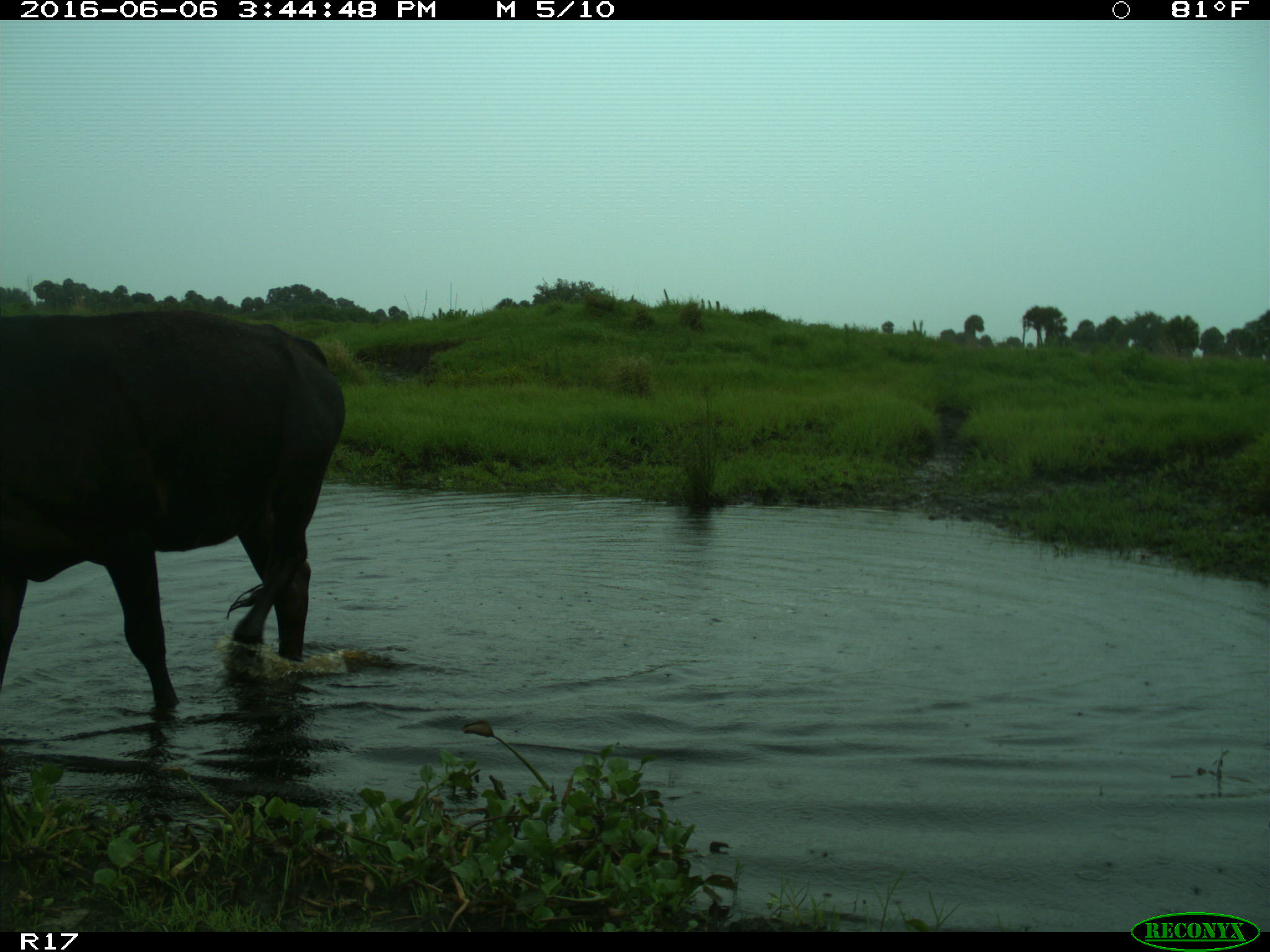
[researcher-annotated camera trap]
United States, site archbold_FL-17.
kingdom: Animalia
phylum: Chordata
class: Mammalia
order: Artiodactyla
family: Bovidae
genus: Bos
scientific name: Bos taurus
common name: domestic cow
Bos taurus (domestic cow).